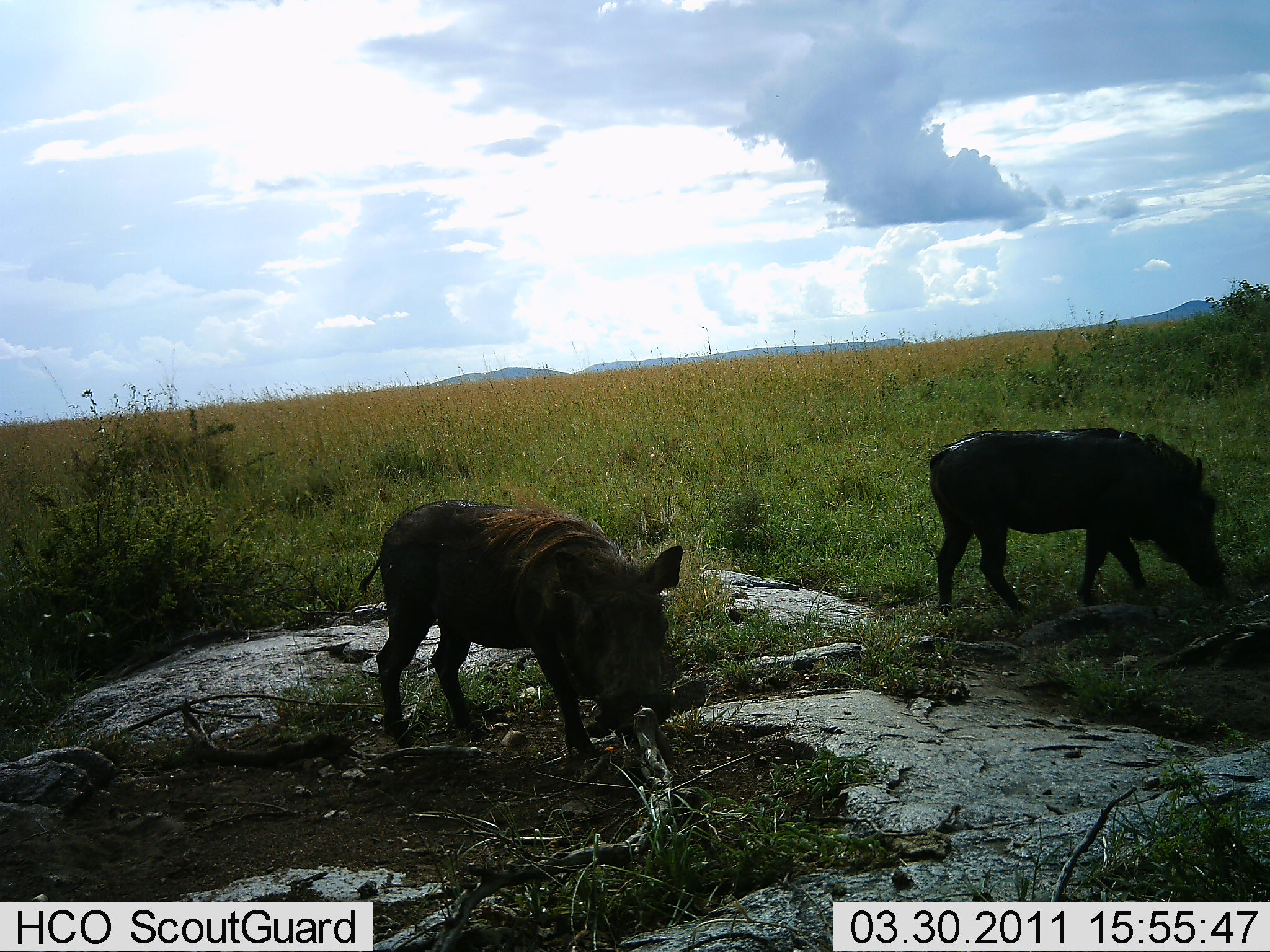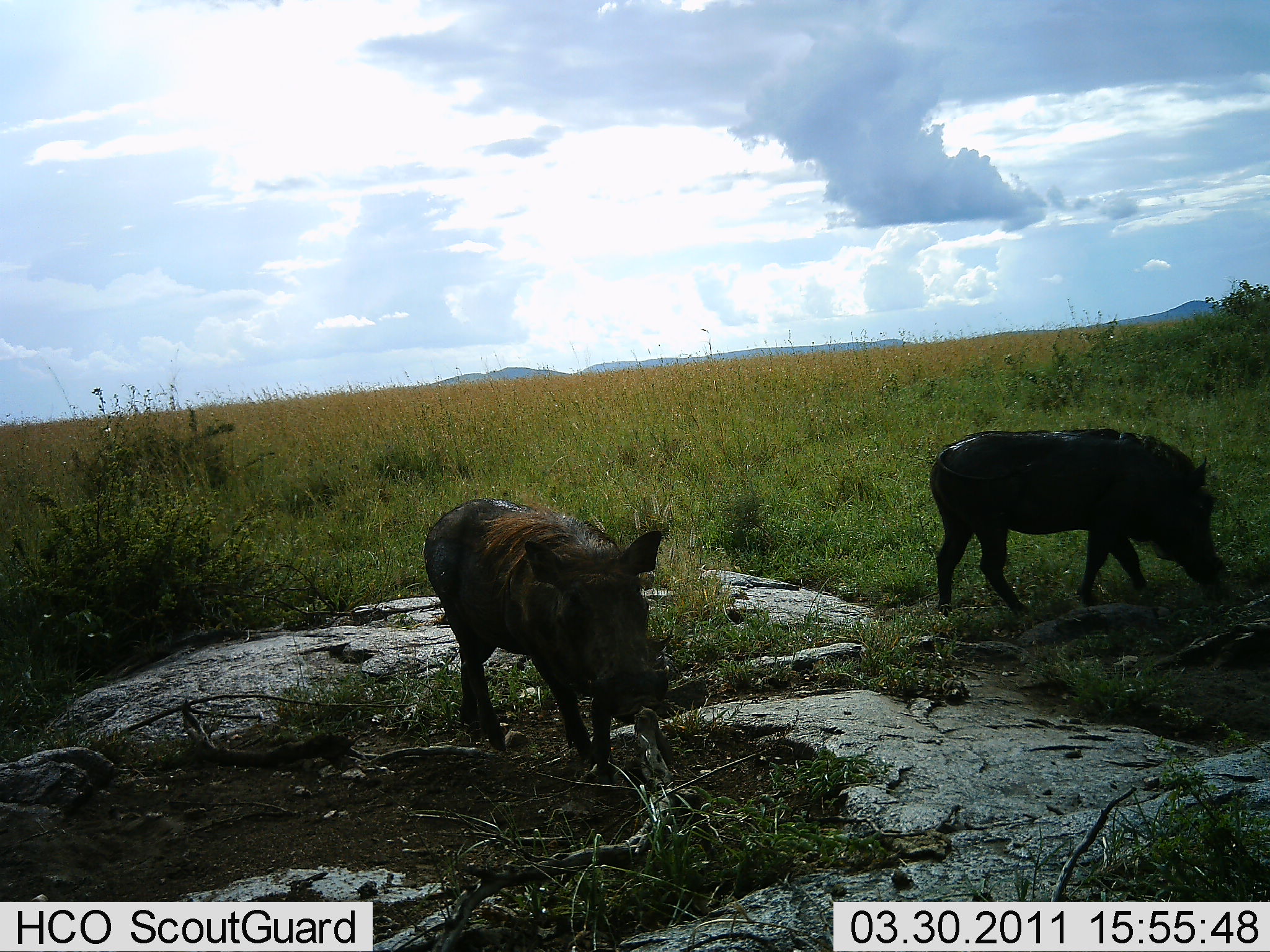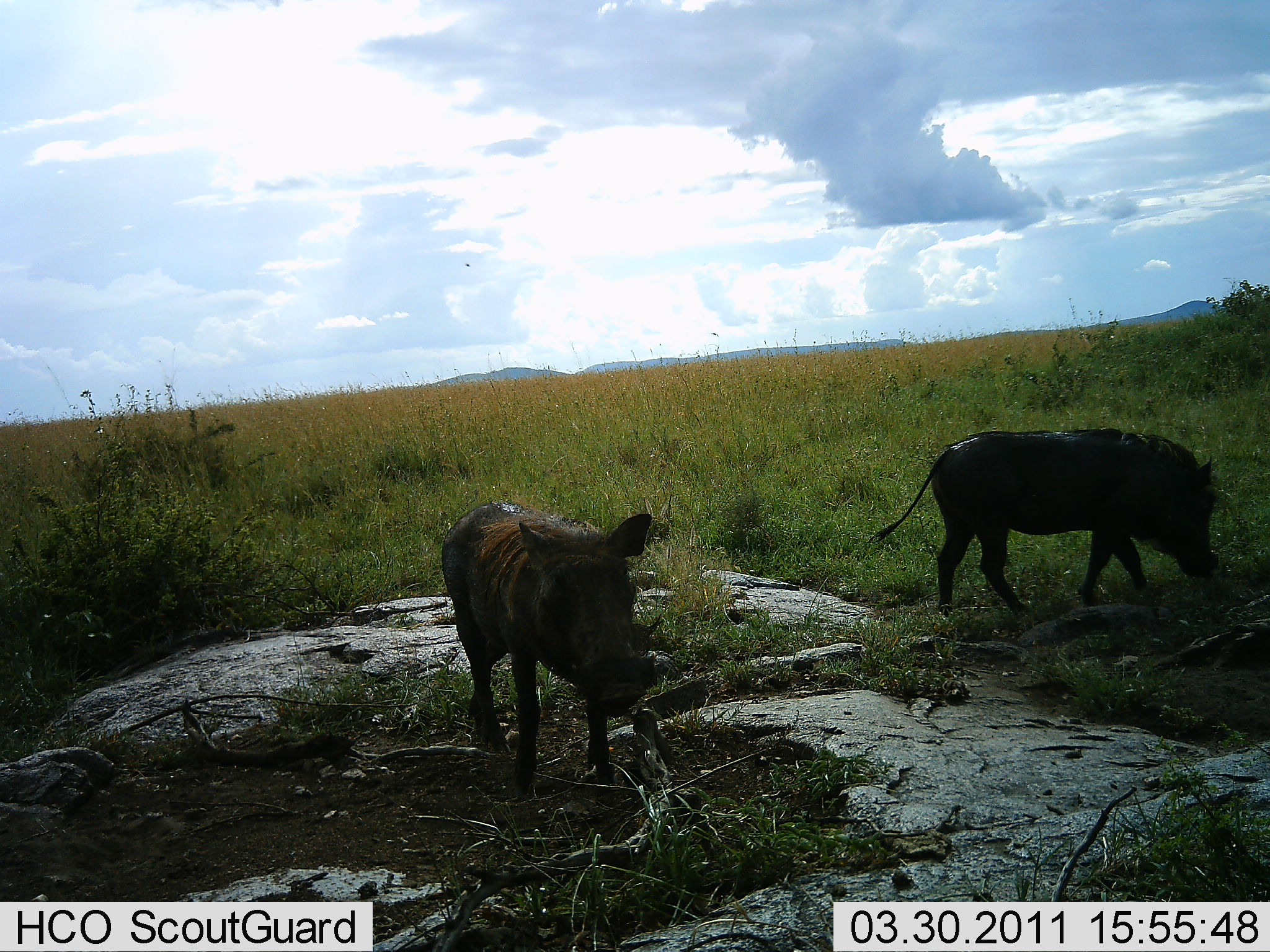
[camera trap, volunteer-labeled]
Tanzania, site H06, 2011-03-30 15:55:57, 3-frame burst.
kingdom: Animalia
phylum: Chordata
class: Mammalia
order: Artiodactyla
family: Suidae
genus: Phacochoerus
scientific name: Phacochoerus africanus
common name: warthog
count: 2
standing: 62%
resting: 0%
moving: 15%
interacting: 0%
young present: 0%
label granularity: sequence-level